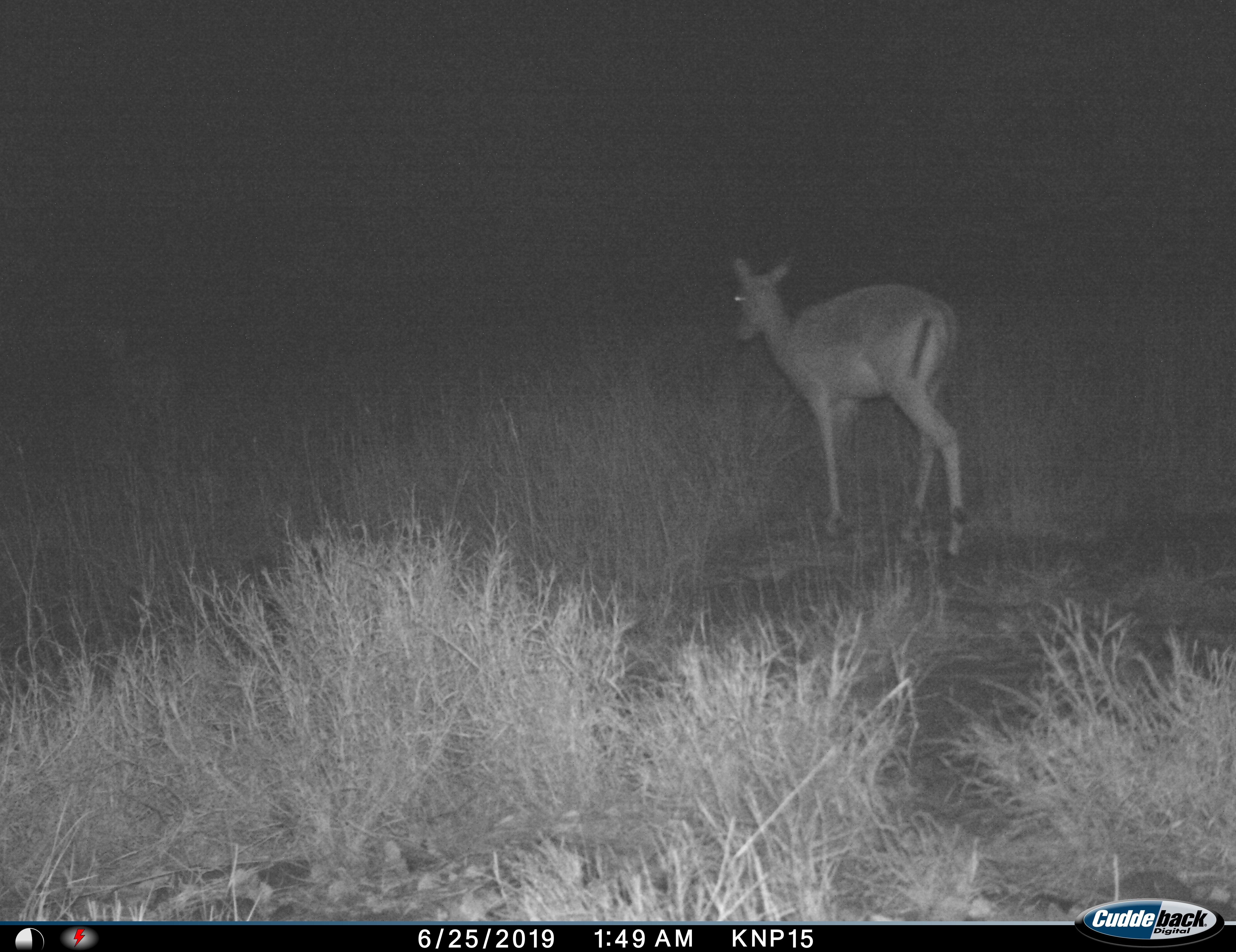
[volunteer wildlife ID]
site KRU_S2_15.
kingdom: Animalia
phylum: Chordata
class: Mammalia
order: Artiodactyla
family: Bovidae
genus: Aepyceros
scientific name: Aepyceros melampus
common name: impala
Impala (Aepyceros melampus), count 1. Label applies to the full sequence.